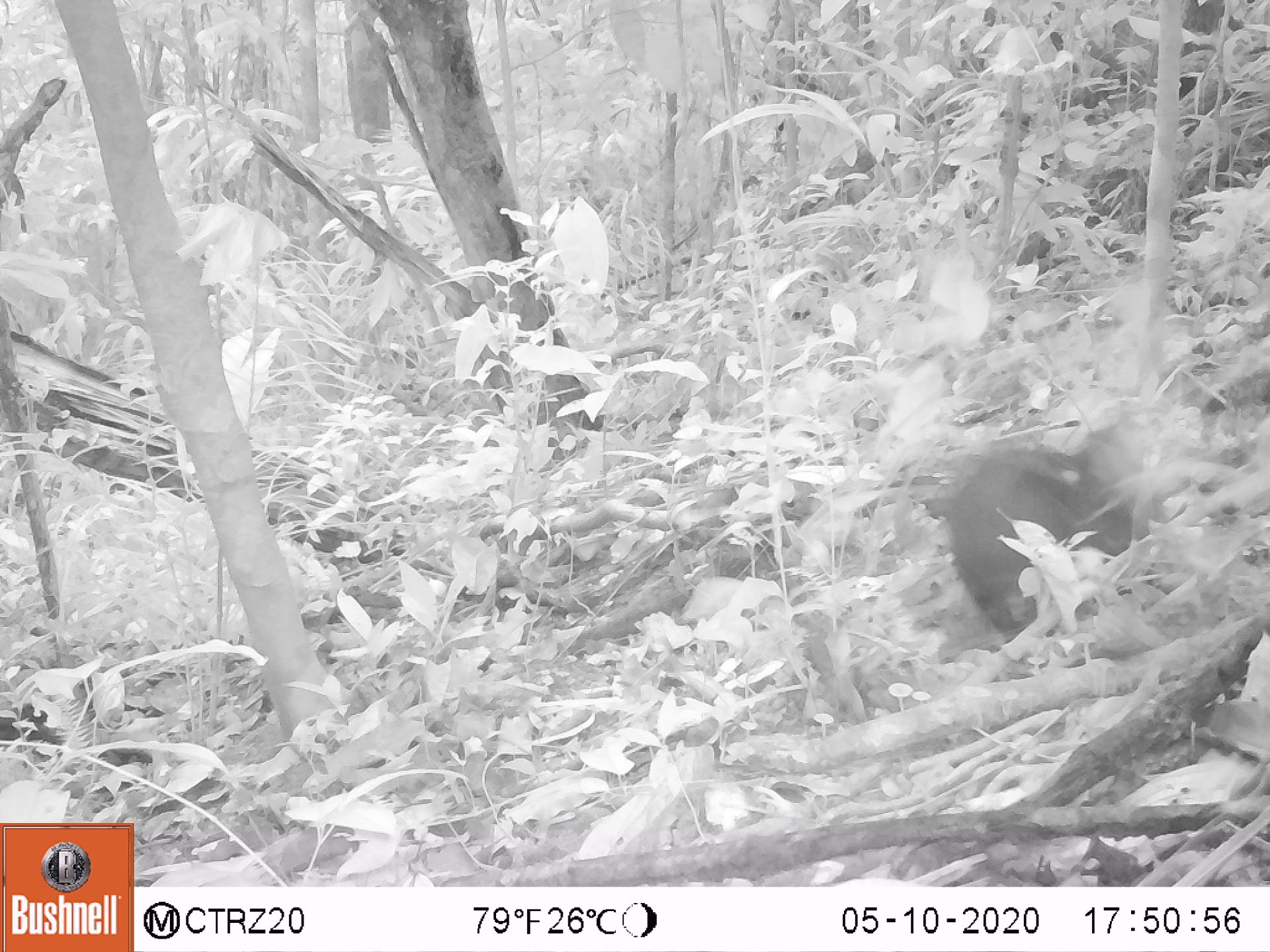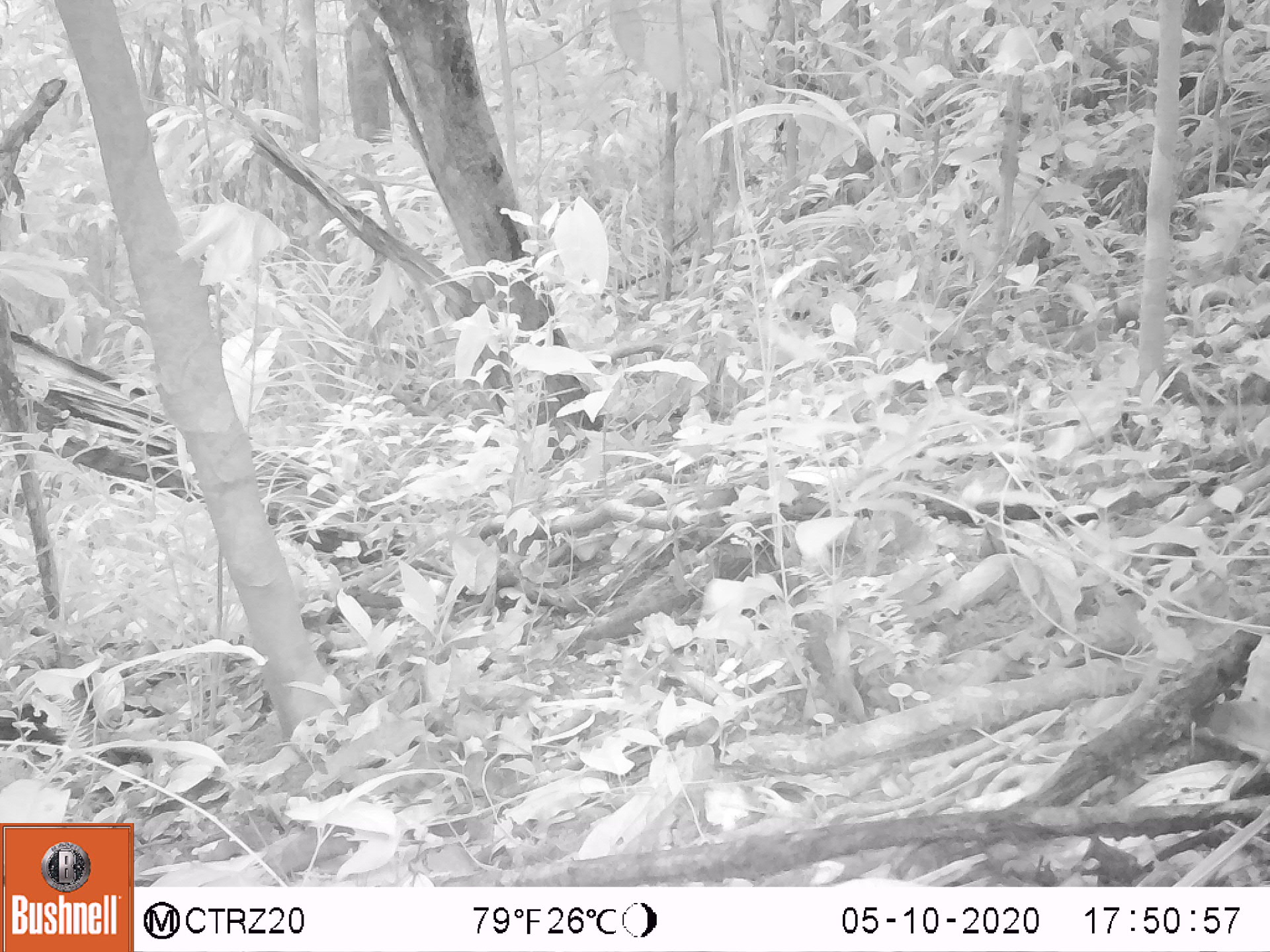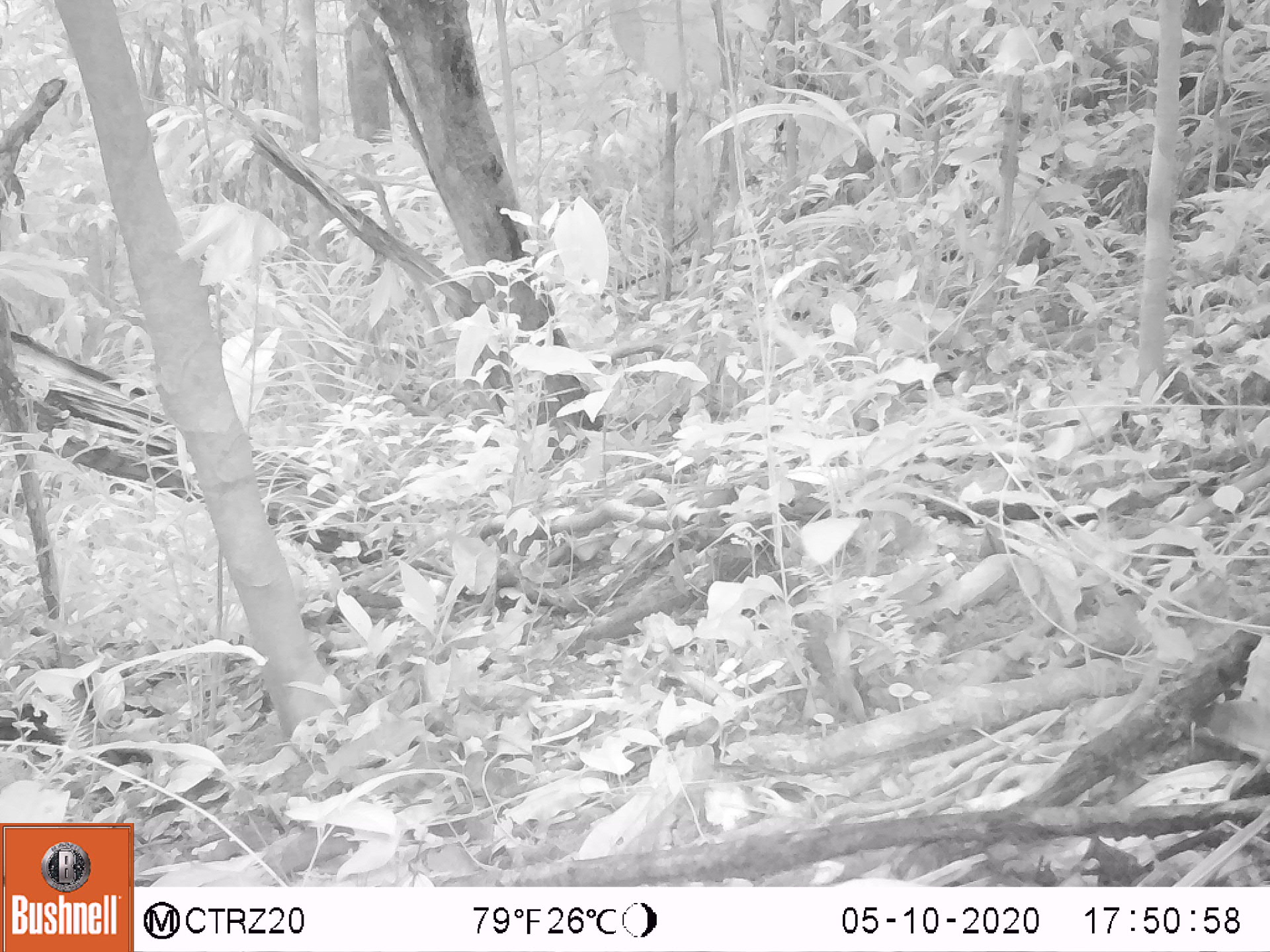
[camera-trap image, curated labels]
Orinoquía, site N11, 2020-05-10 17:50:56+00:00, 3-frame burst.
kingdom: Animalia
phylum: Chordata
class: Mammalia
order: Rodentia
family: Dasyproctidae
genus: Dasyprocta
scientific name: Dasyprocta fuliginosa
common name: black agouti